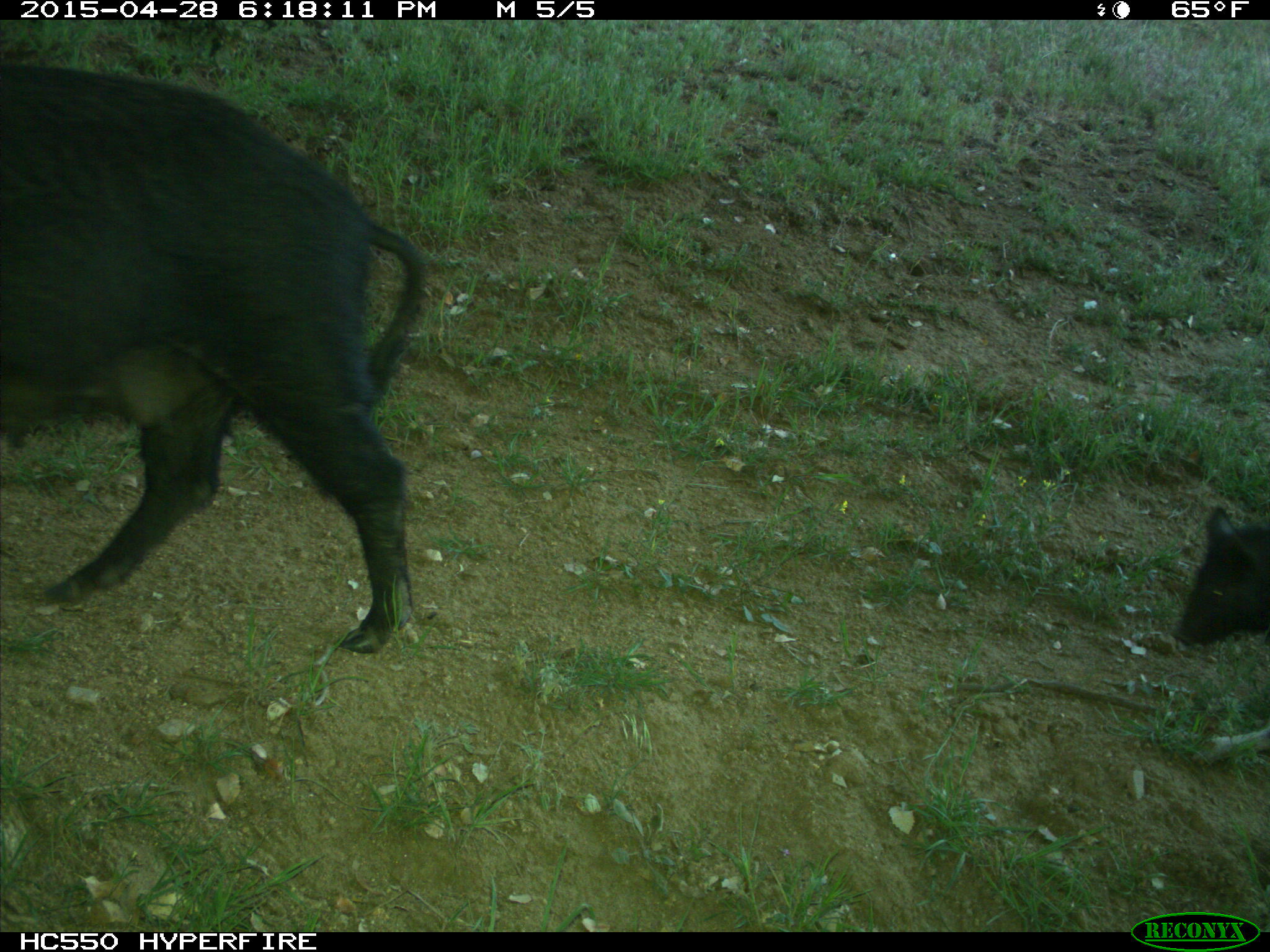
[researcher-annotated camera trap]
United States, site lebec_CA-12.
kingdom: Animalia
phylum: Chordata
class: Mammalia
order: Artiodactyla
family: Suidae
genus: Sus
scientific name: Sus scrofa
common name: wild boar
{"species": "Sus scrofa (wild boar)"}